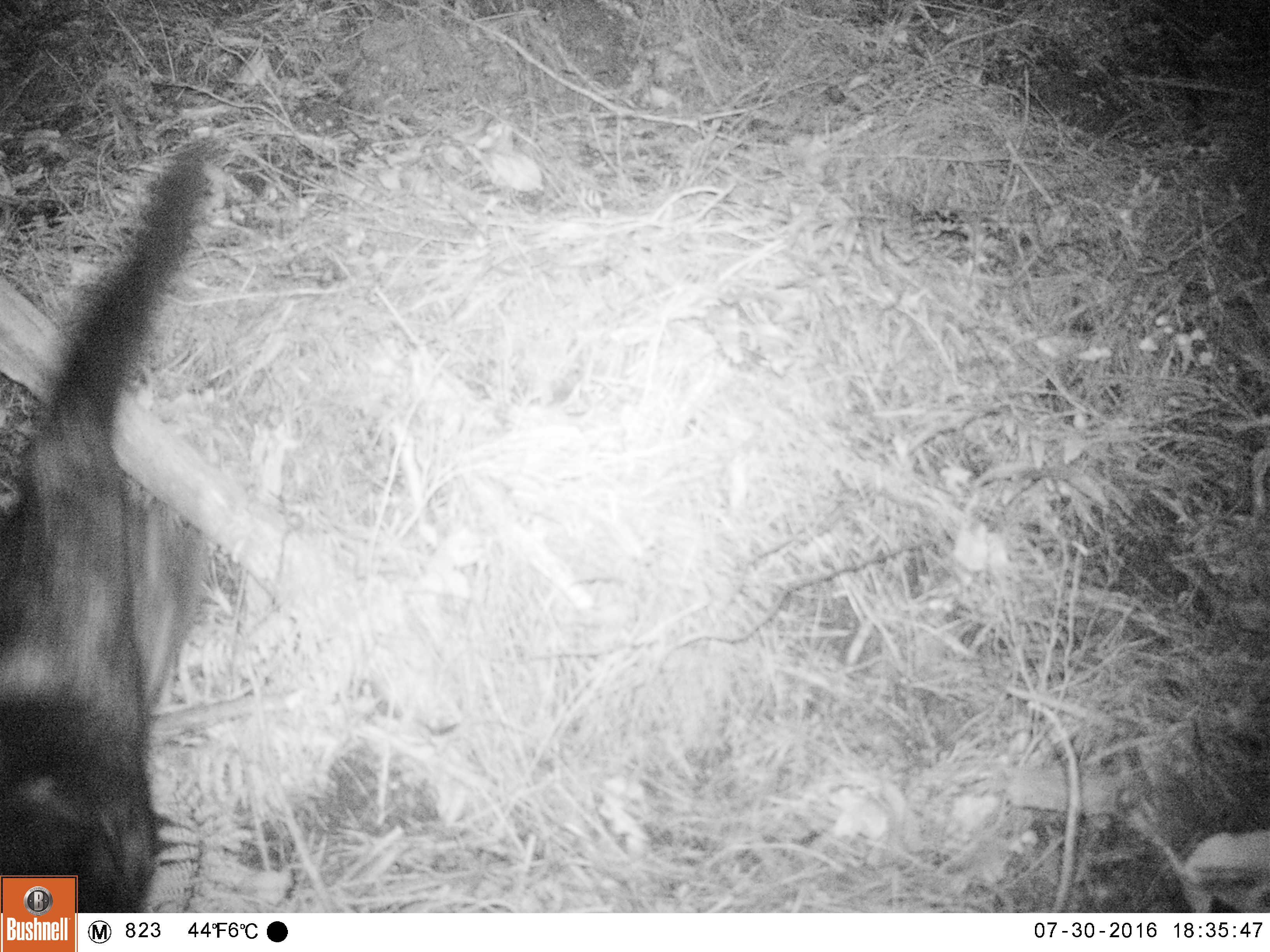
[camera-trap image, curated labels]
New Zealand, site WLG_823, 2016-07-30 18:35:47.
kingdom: Animalia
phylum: Chordata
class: Mammalia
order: Carnivora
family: Felidae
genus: Felis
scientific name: Felis catus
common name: domestic cat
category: cat